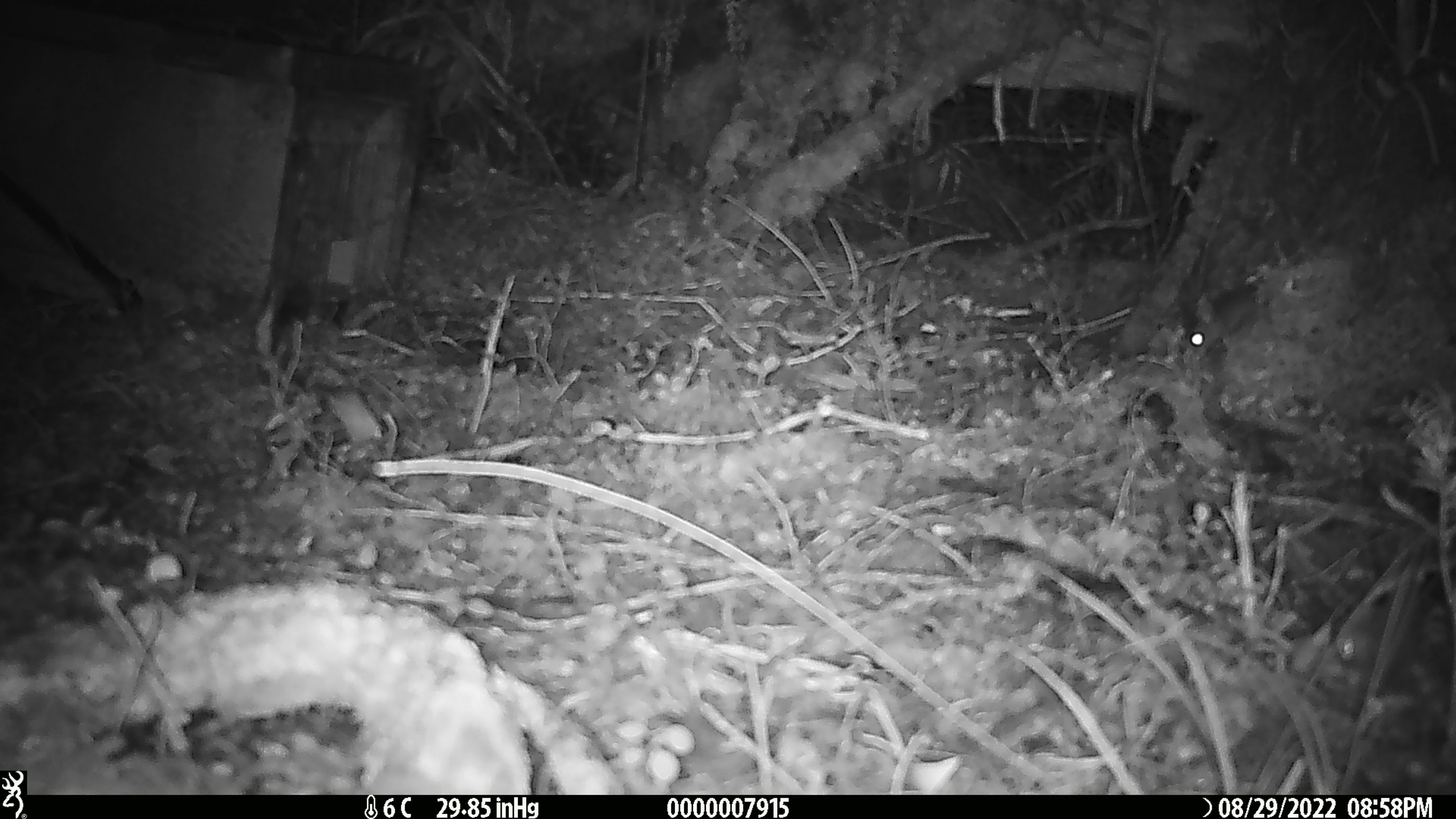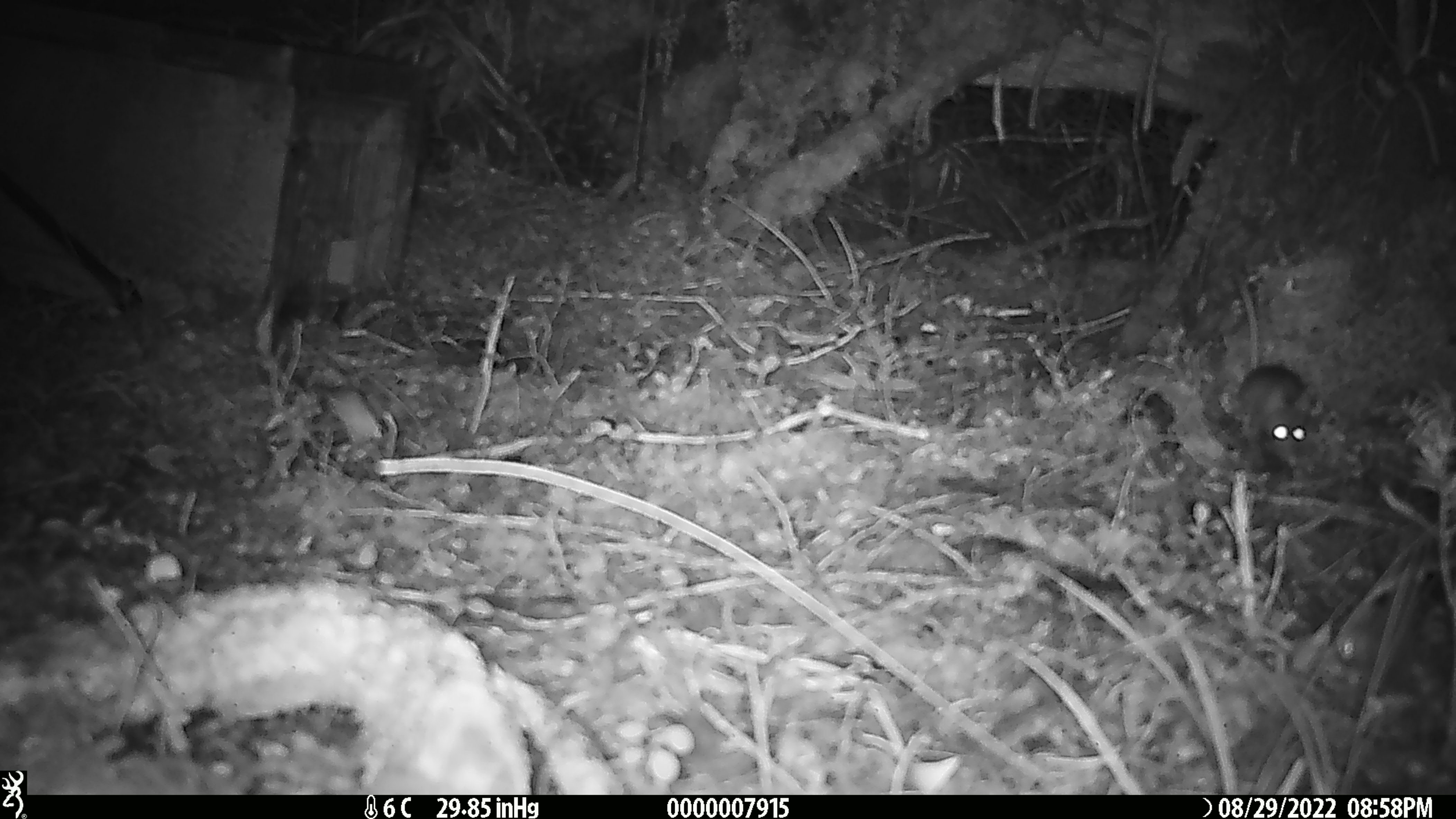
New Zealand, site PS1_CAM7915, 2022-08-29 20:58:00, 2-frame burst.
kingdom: Animalia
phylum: Chordata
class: Mammalia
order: Rodentia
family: Muridae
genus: Mus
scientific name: Mus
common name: mouse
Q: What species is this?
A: Mouse (Mus).